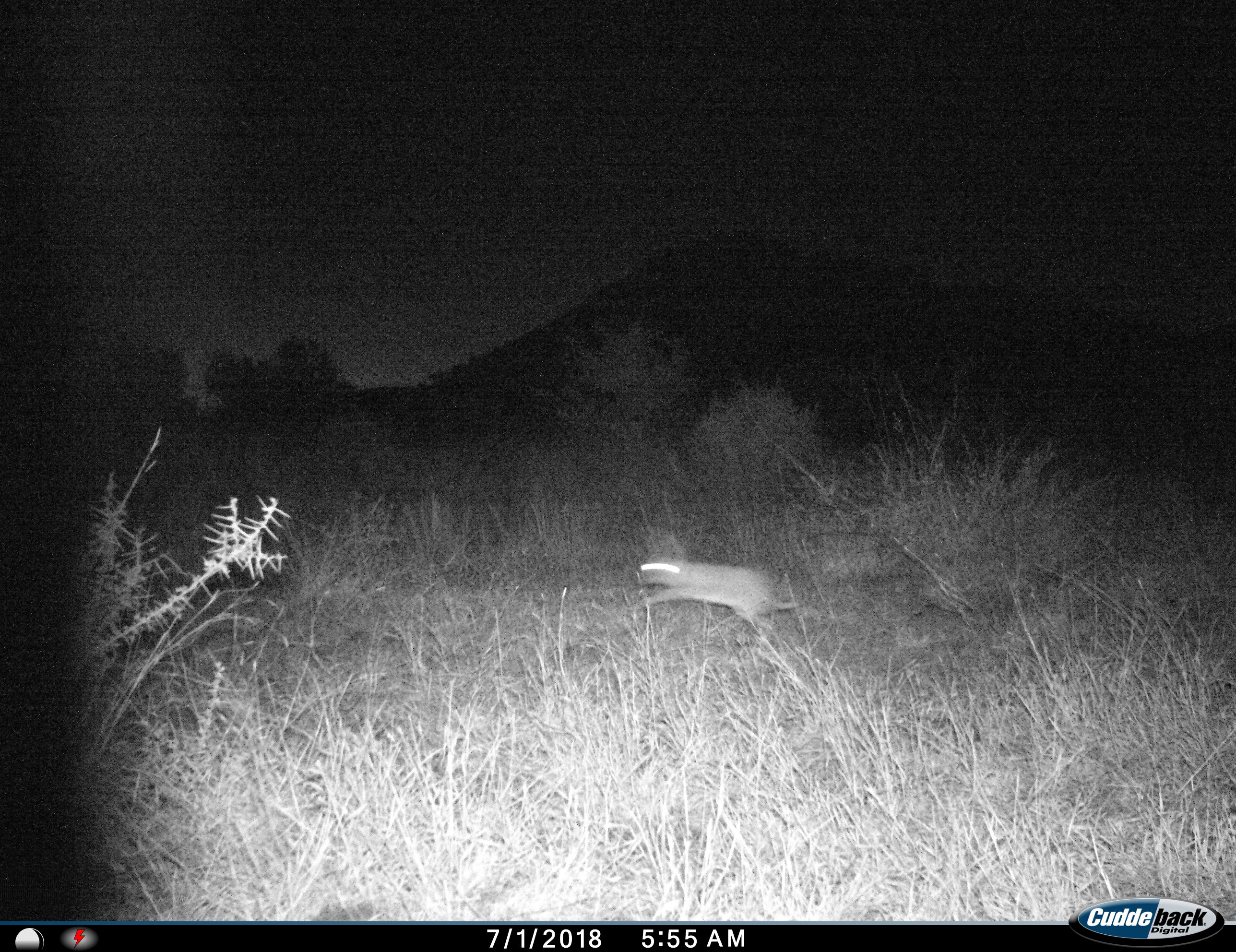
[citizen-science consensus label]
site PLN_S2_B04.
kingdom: Animalia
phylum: Chordata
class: Mammalia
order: Lagomorpha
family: Leporidae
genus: Lepus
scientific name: Lepus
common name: hare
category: hareunknown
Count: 1.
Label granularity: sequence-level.